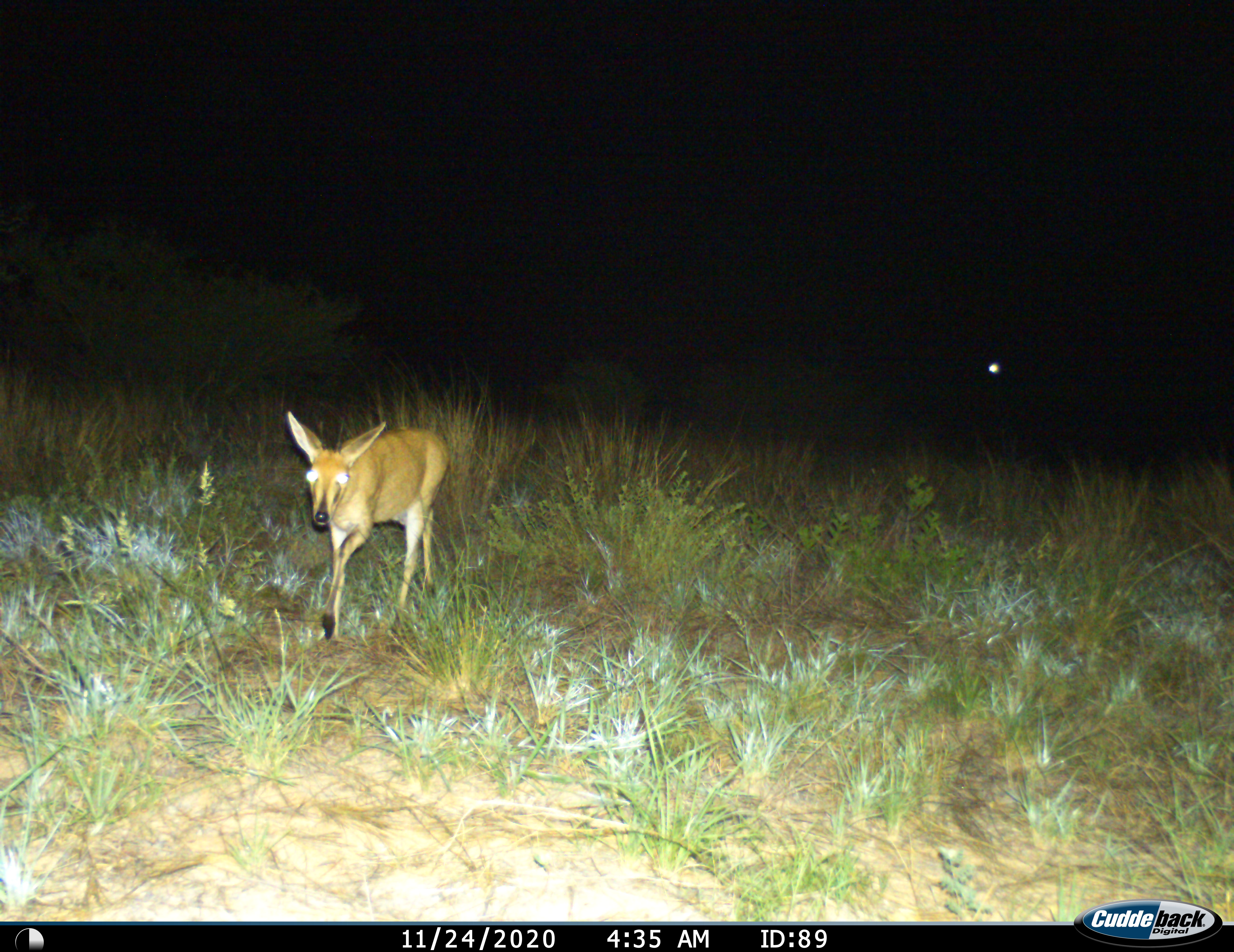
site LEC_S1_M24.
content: unidentified animal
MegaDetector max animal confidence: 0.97